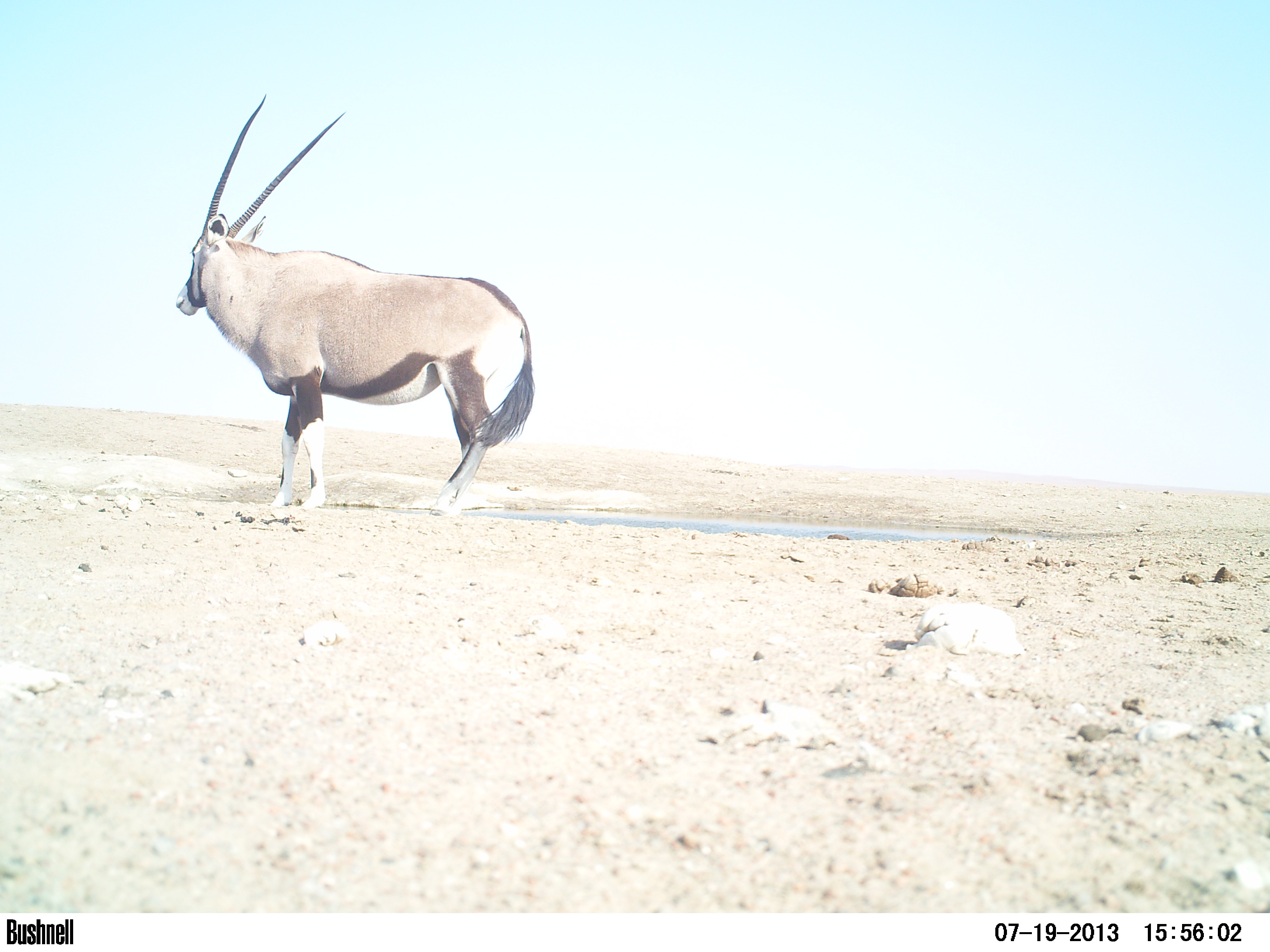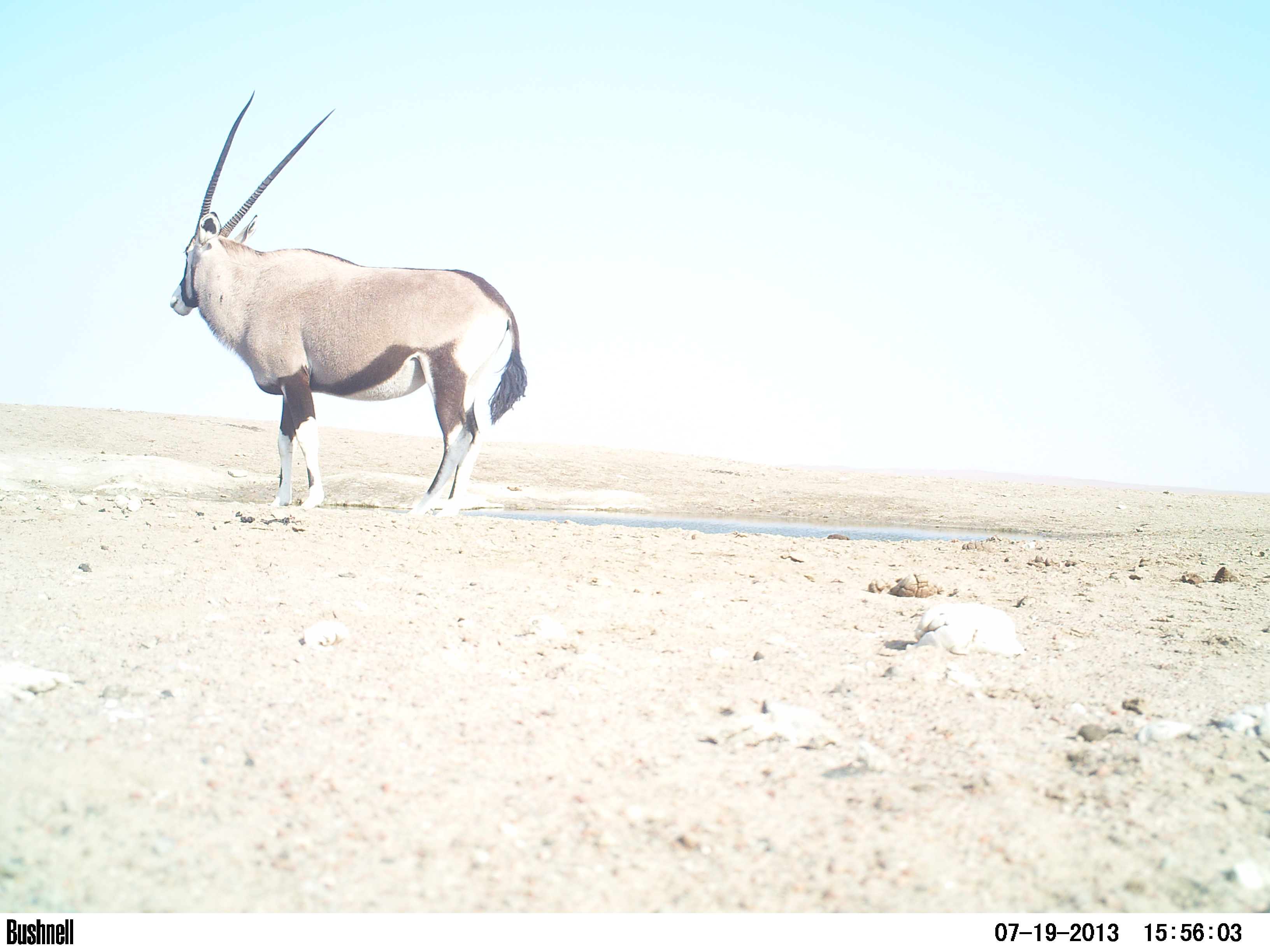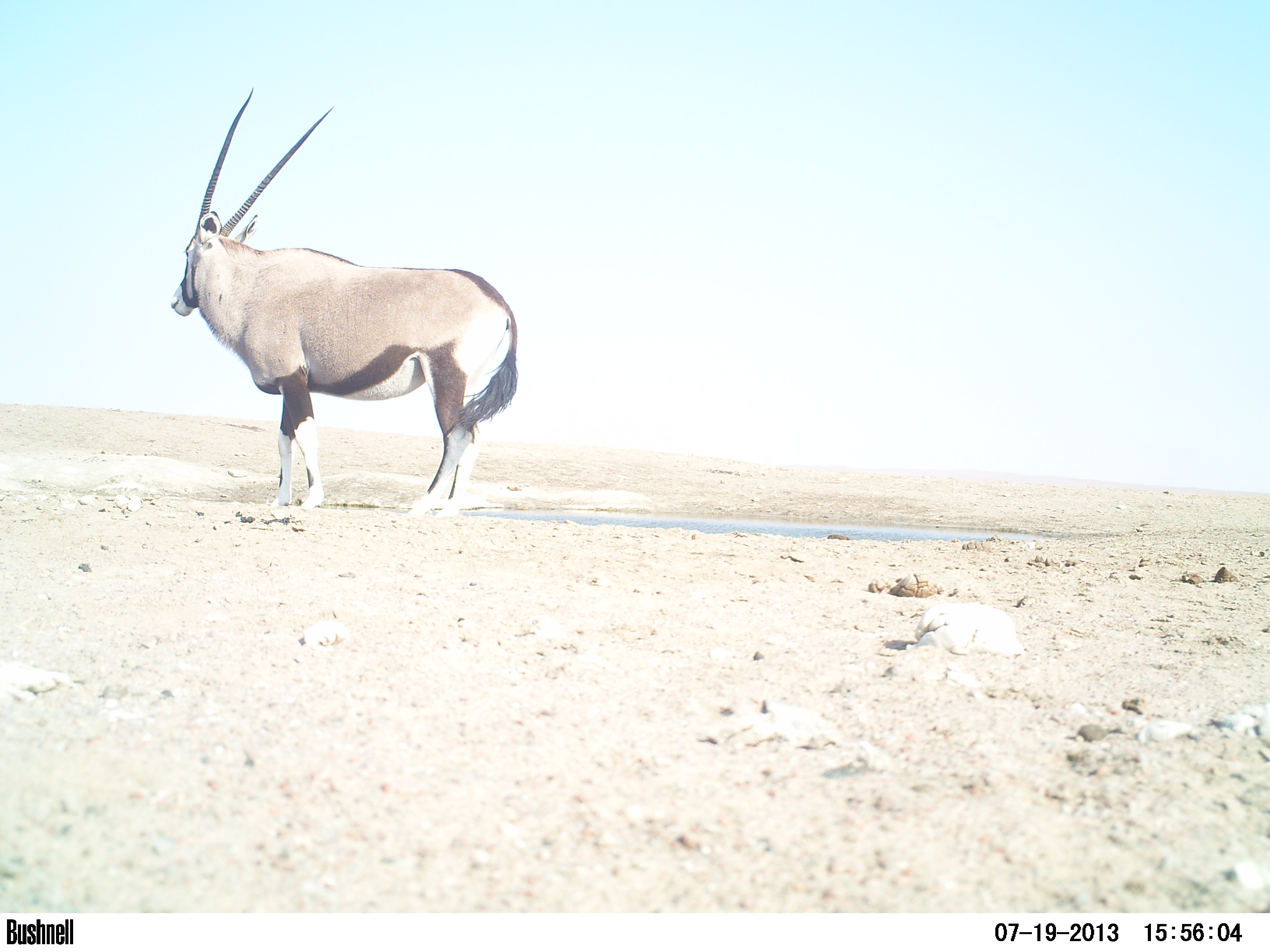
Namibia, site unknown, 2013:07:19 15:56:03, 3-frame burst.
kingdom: Animalia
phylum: Chordata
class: Mammalia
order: Artiodactyla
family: Bovidae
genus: Oryx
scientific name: Oryx gazella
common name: gemsbok